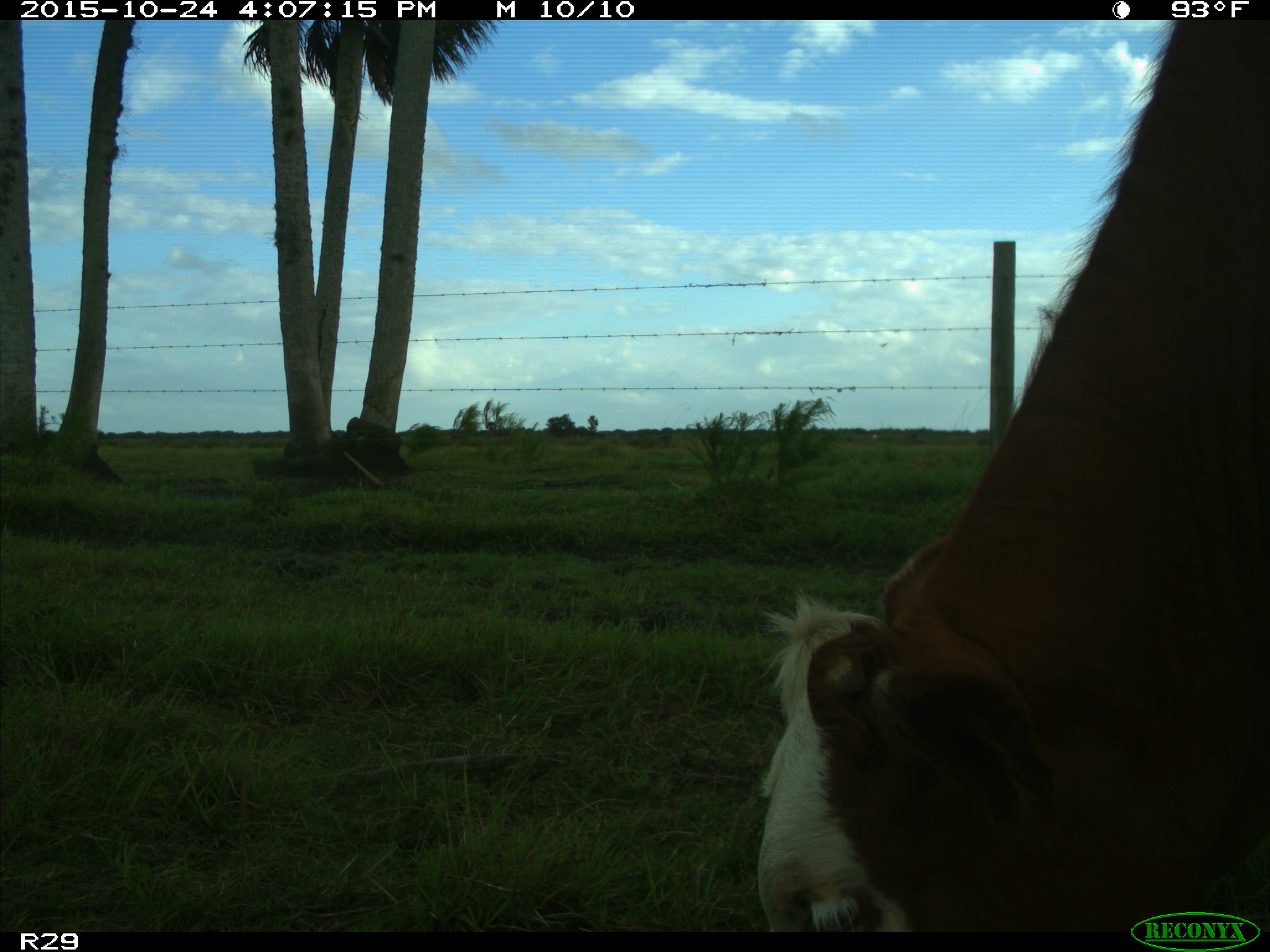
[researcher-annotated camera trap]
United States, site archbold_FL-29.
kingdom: Animalia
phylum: Chordata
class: Mammalia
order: Artiodactyla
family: Bovidae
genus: Bos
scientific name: Bos taurus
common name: domestic cow